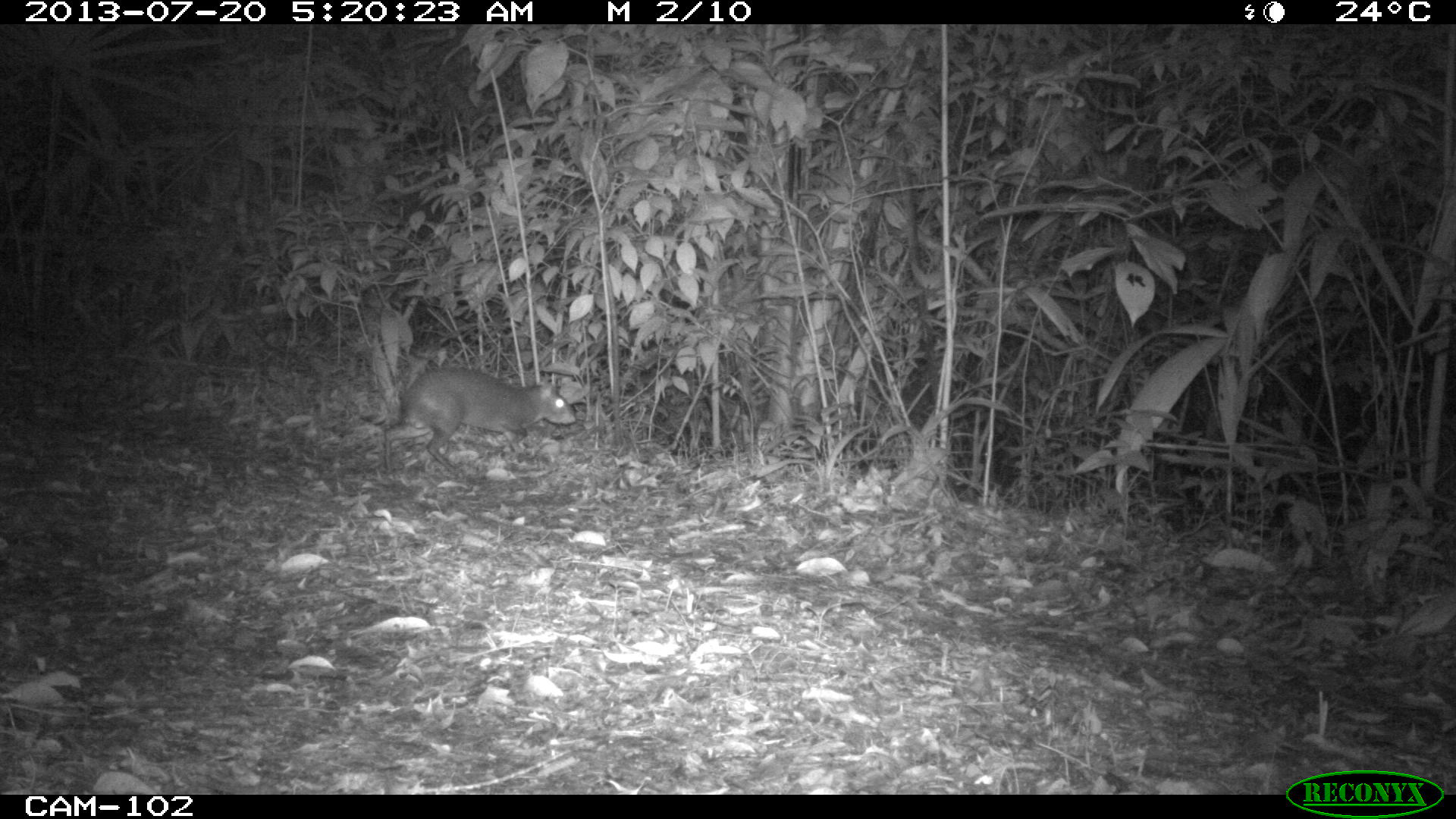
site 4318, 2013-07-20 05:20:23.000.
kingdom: Animalia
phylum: Chordata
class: Mammalia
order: Rodentia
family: Dasyproctidae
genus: Dasyprocta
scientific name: Dasyprocta punctata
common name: central american agouti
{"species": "Dasyprocta punctata (central american agouti)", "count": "1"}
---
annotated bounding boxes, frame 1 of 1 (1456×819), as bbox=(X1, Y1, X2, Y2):
dasyprocta punctata: bbox=(380, 362, 578, 477)